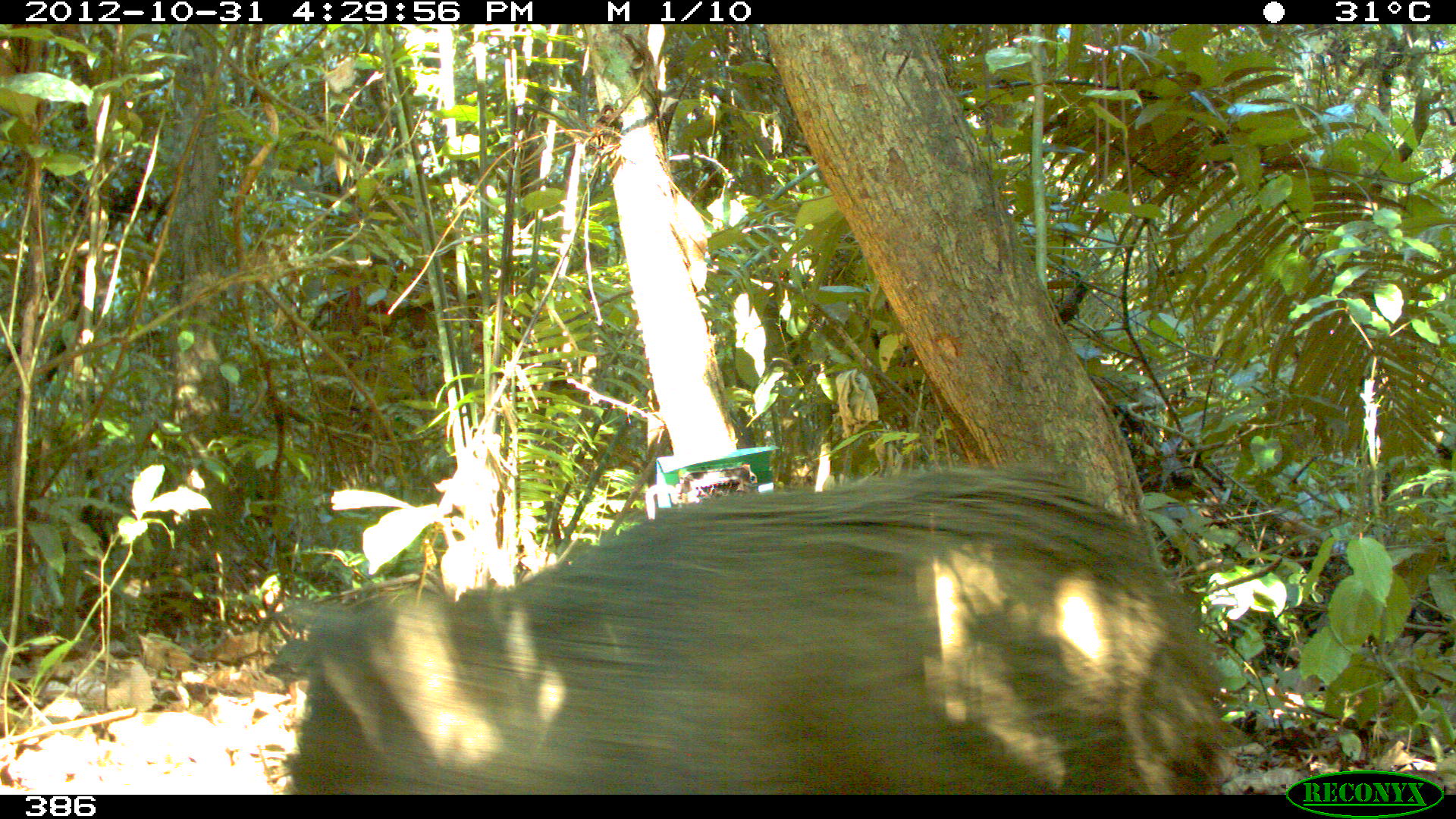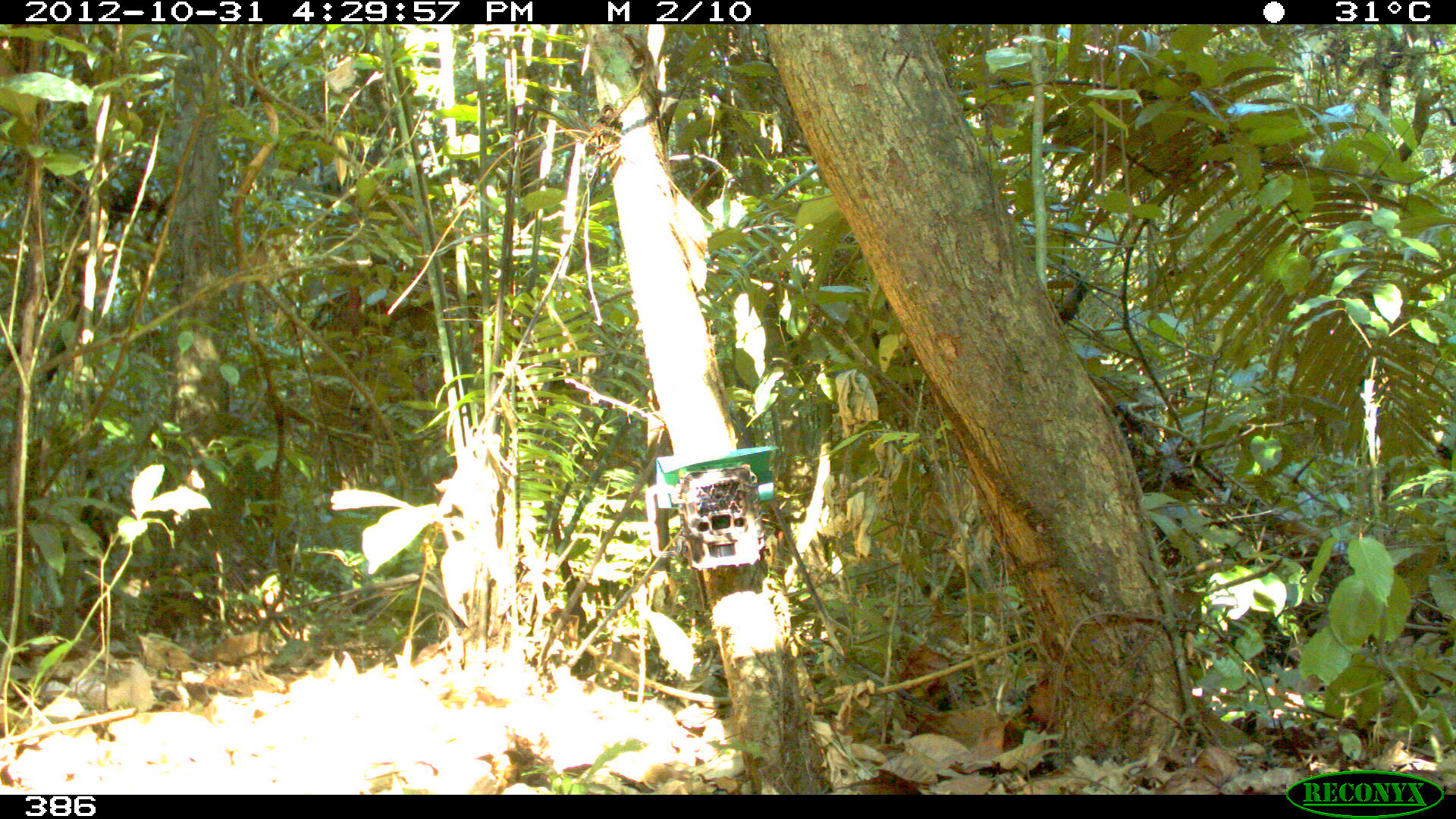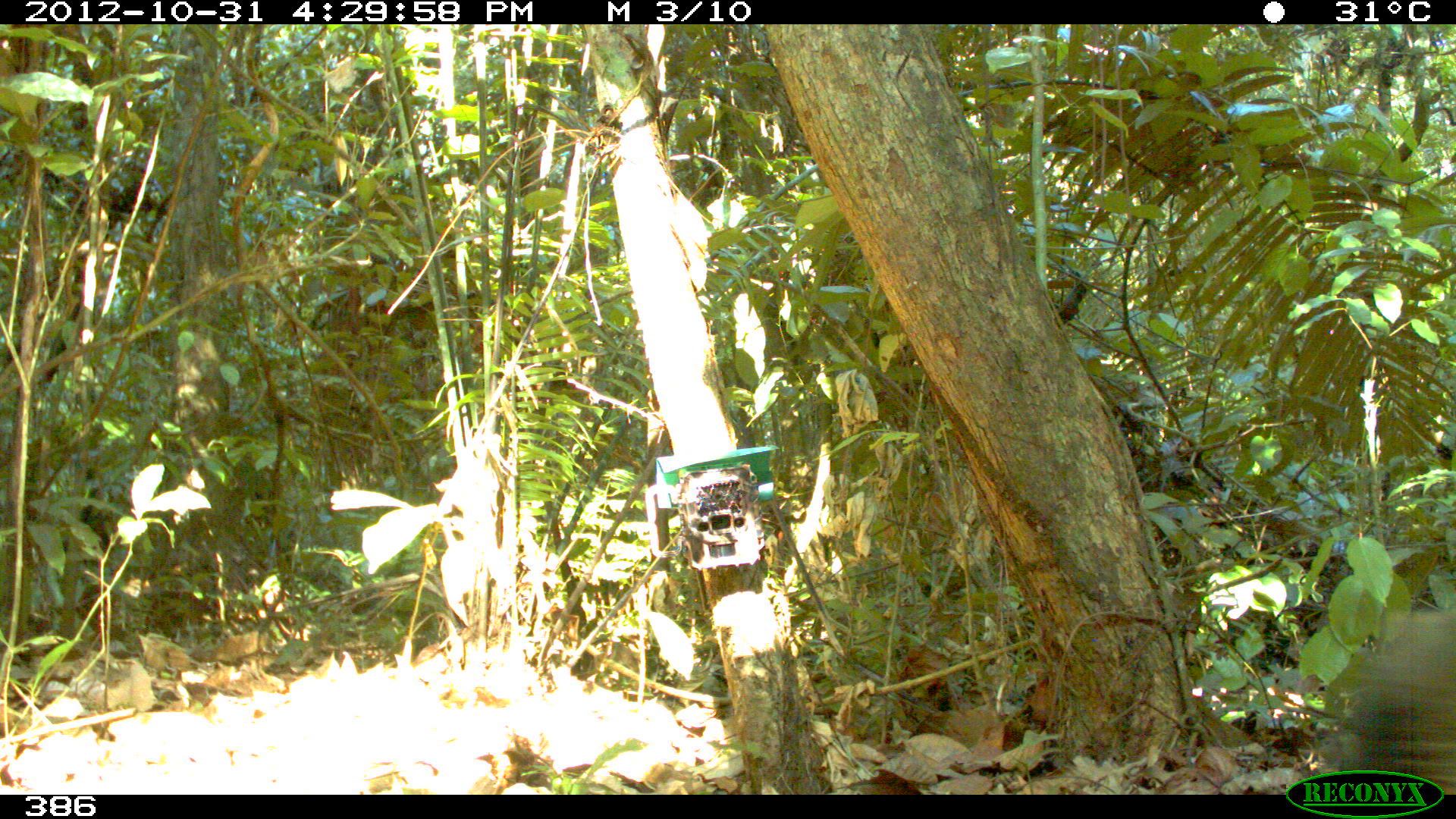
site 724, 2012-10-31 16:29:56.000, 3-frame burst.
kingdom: Animalia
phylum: Chordata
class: Mammalia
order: Artiodactyla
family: Tayassuidae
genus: Tayassu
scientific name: Tayassu pecari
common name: white-lipped peccary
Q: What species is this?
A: Tayassu pecari (white-lipped peccary).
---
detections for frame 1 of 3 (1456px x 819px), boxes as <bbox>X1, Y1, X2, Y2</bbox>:
tayassu pecari: <bbox>257, 464, 1231, 793</bbox>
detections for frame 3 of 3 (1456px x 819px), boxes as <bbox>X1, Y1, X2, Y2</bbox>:
tayassu pecari: <bbox>1318, 607, 1455, 795</bbox>